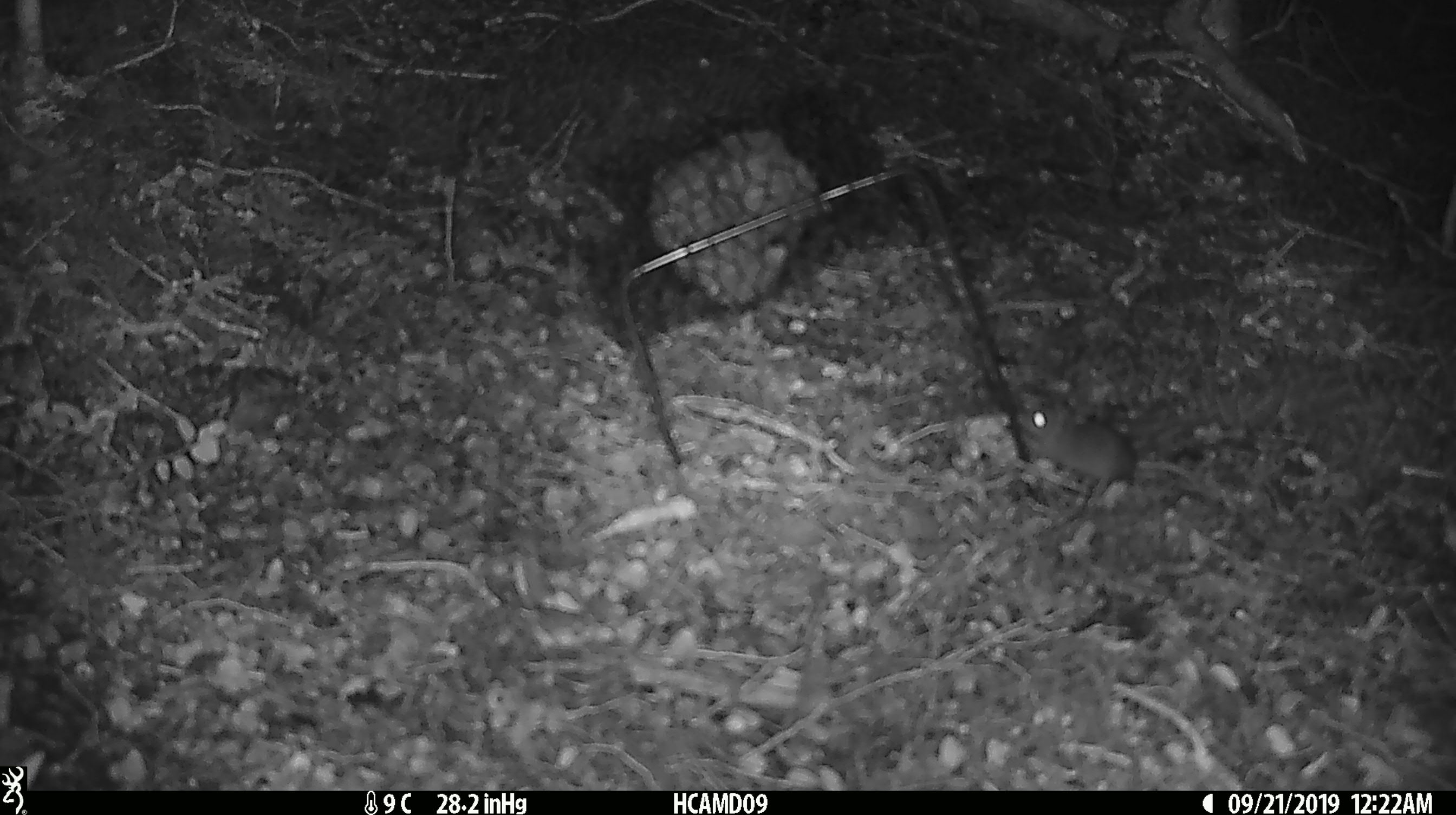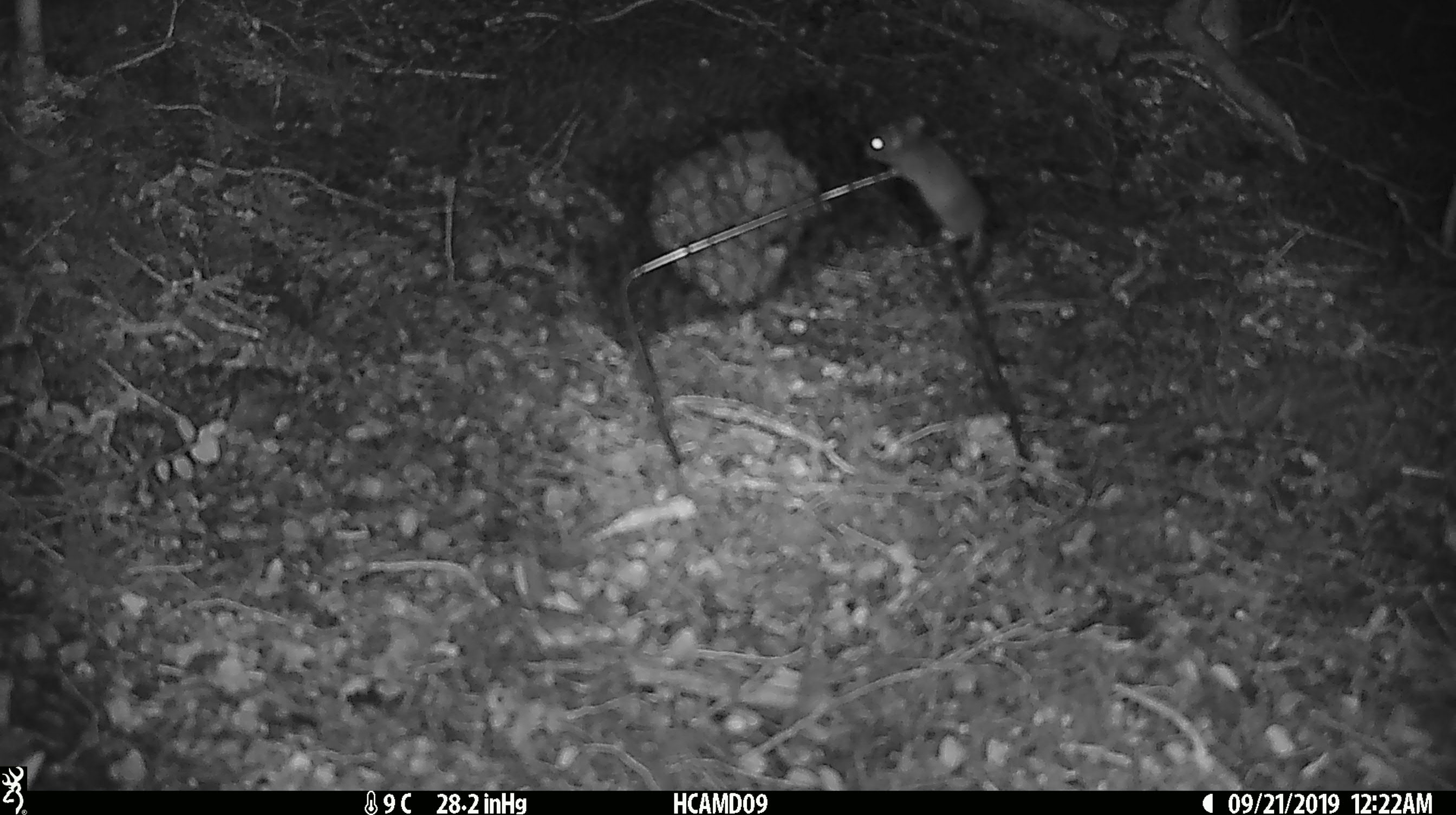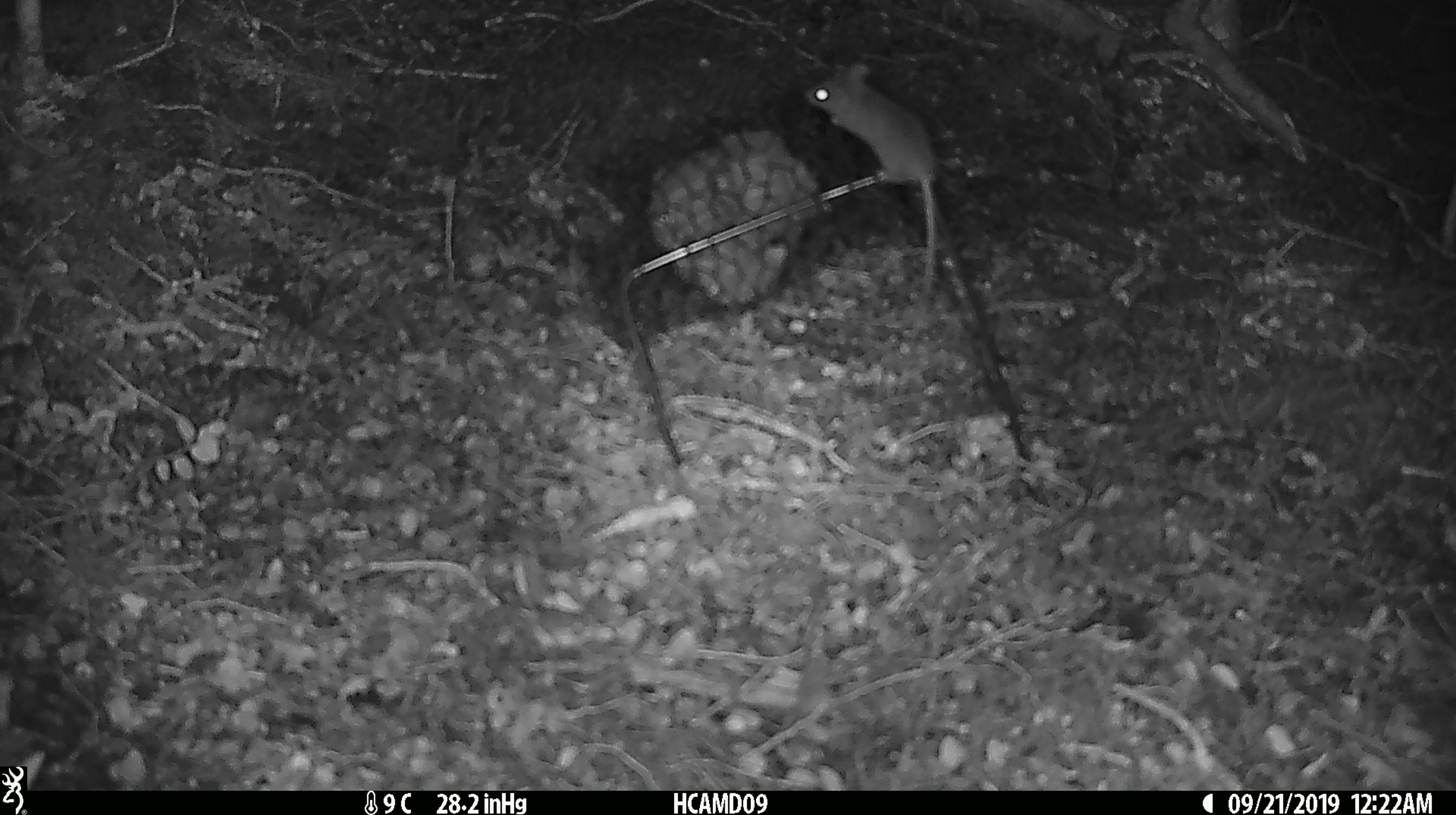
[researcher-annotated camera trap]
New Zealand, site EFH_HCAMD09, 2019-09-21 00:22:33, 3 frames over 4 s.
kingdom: Animalia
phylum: Chordata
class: Mammalia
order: Rodentia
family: Muridae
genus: Mus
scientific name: Mus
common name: mouse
Mouse (Mus).